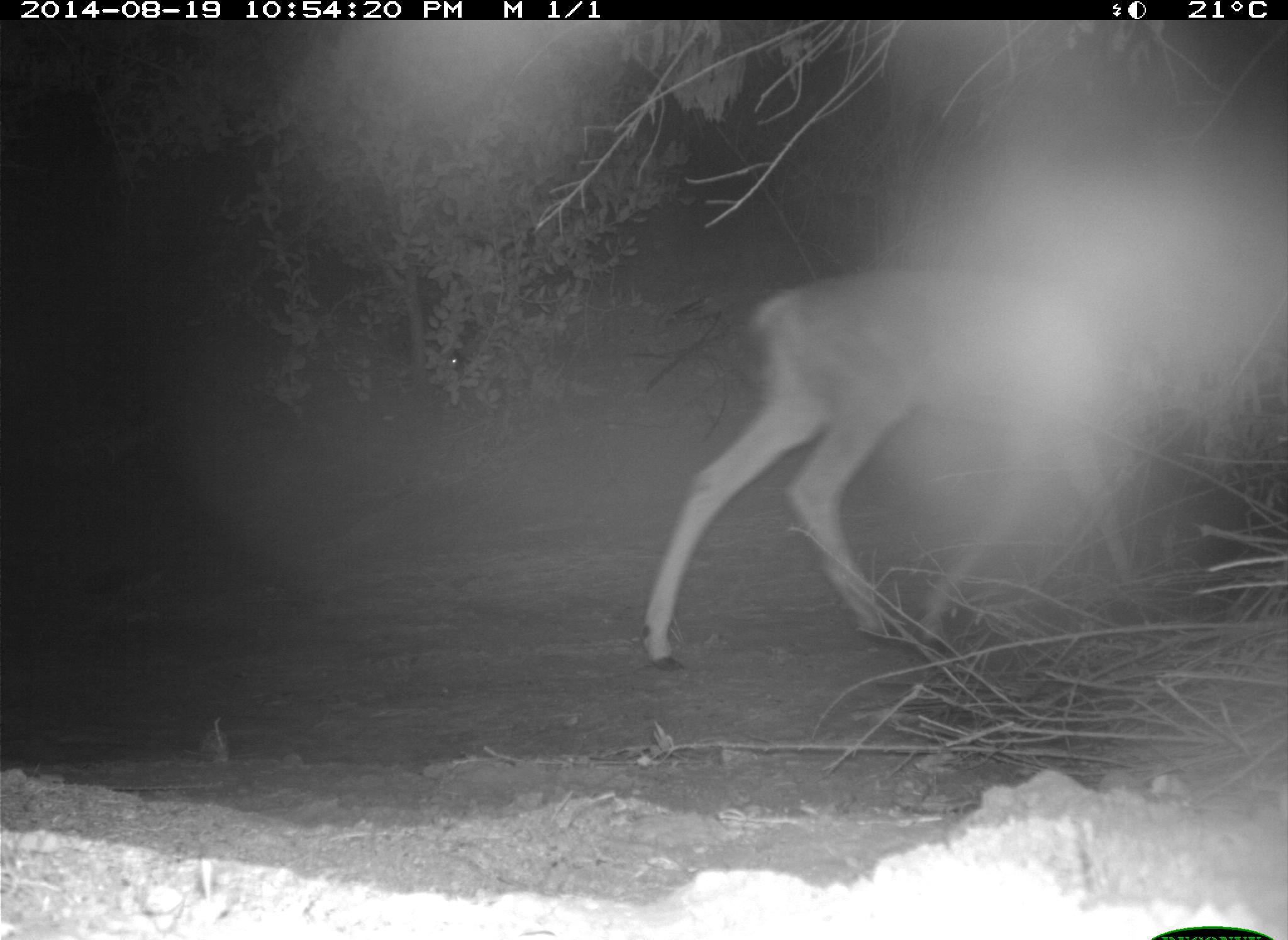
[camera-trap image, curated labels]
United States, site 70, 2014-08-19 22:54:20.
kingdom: Animalia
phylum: Chordata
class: Mammalia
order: Artiodactyla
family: Cervidae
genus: Odocoileus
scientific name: Odocoileus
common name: deer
Deer (Odocoileus).